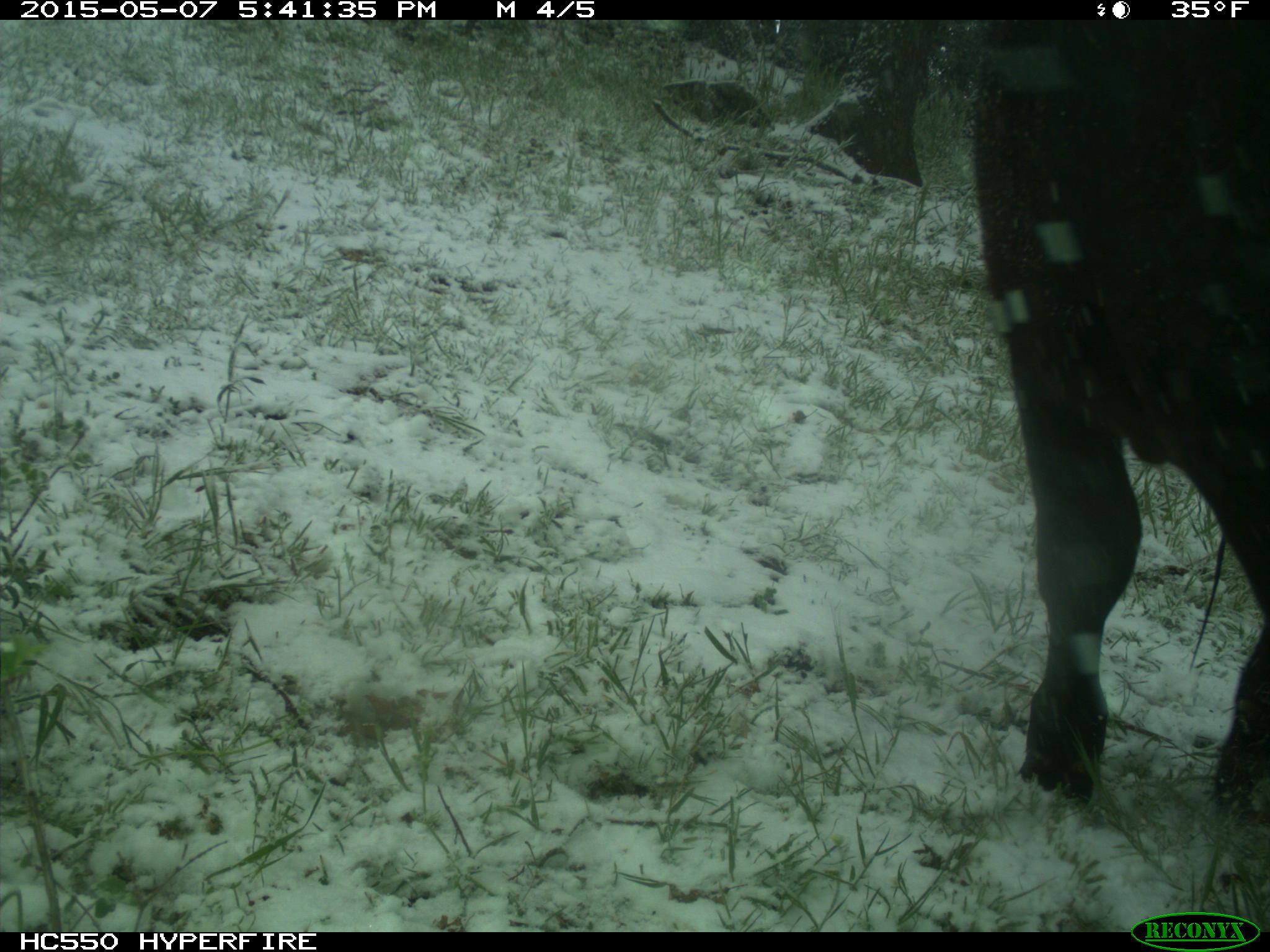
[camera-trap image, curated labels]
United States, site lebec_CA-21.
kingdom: Animalia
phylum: Chordata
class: Mammalia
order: Artiodactyla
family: Bovidae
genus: Bos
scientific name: Bos taurus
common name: domestic cow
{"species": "Bos taurus (domestic cow)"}